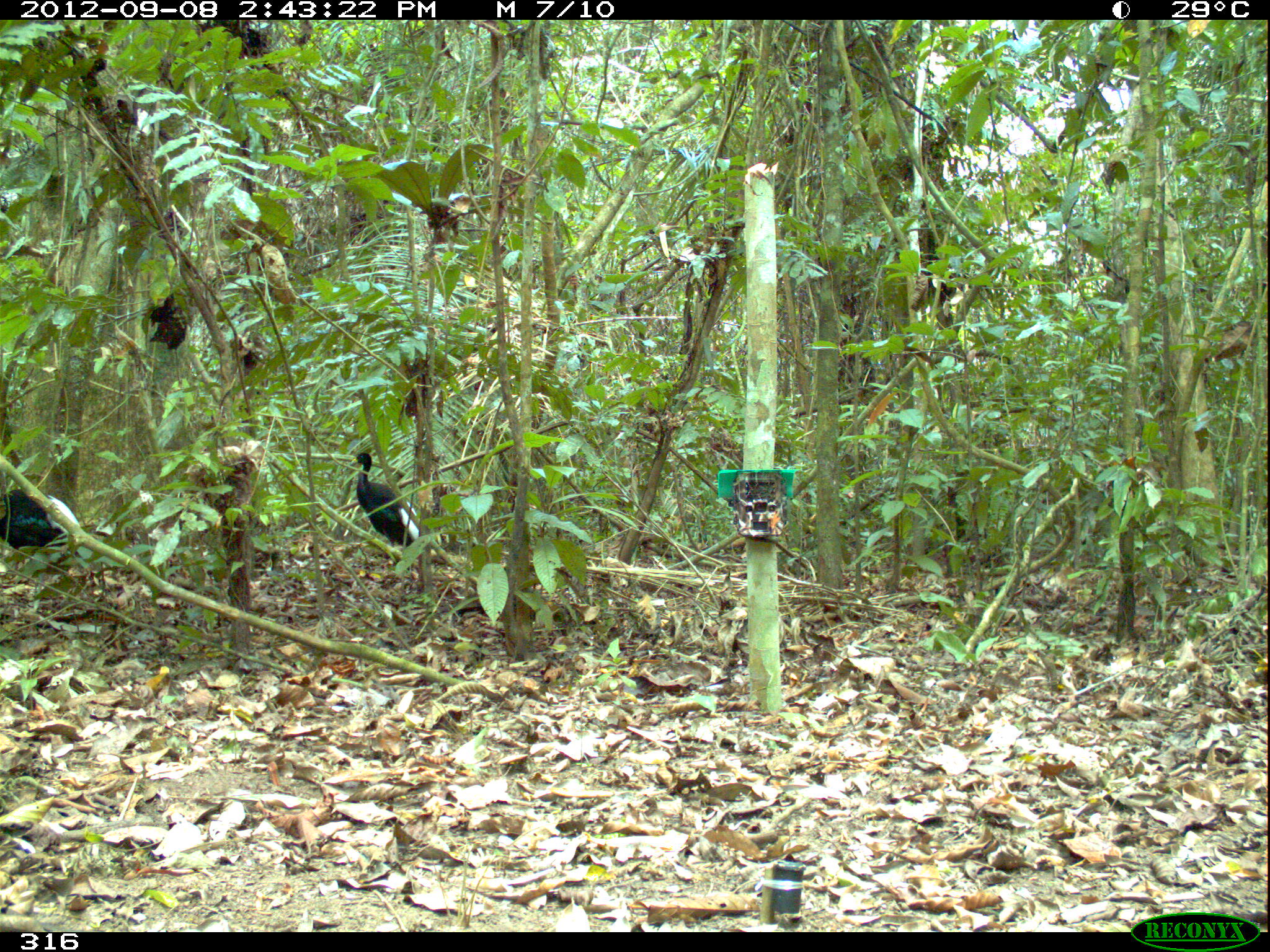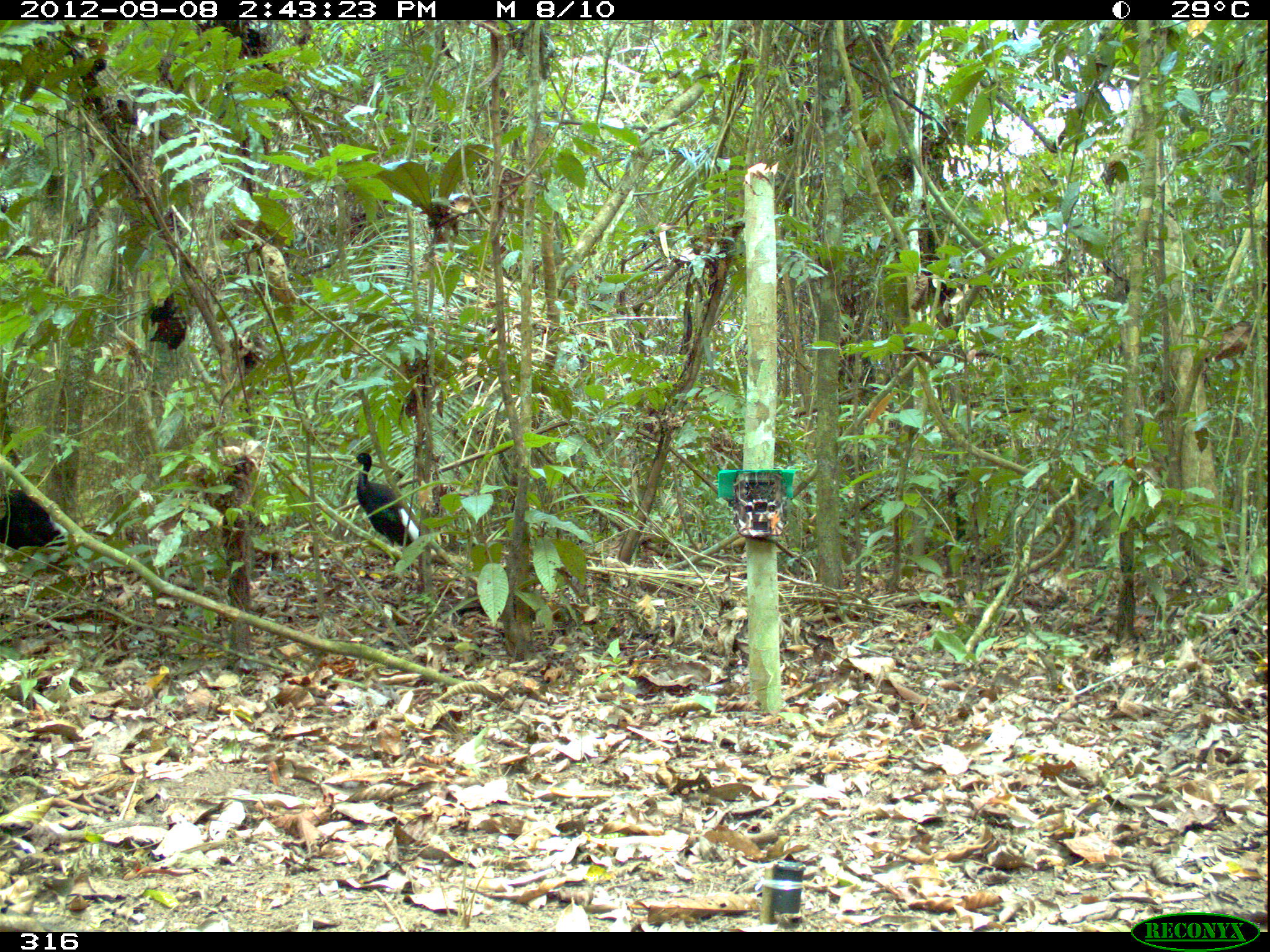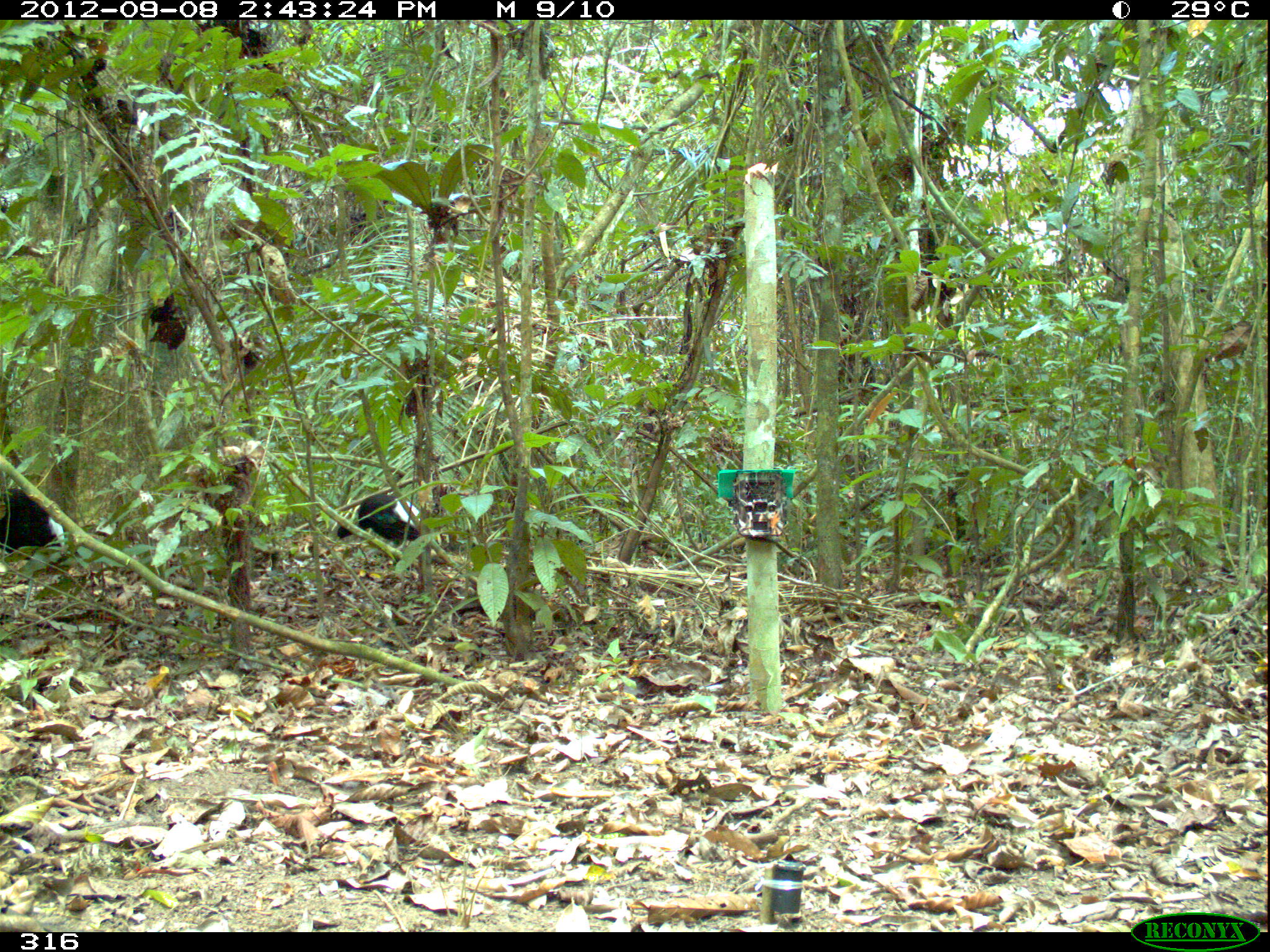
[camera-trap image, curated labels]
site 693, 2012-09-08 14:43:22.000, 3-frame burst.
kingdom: Animalia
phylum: Chordata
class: Aves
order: Gruiformes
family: Psophiidae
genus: Psophia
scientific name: Psophia leucoptera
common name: pale-winged trumpeter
Psophia leucoptera (pale-winged trumpeter).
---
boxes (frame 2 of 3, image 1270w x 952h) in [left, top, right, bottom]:
psophia leucoptera: [342, 452, 419, 546]; [0, 490, 64, 551]